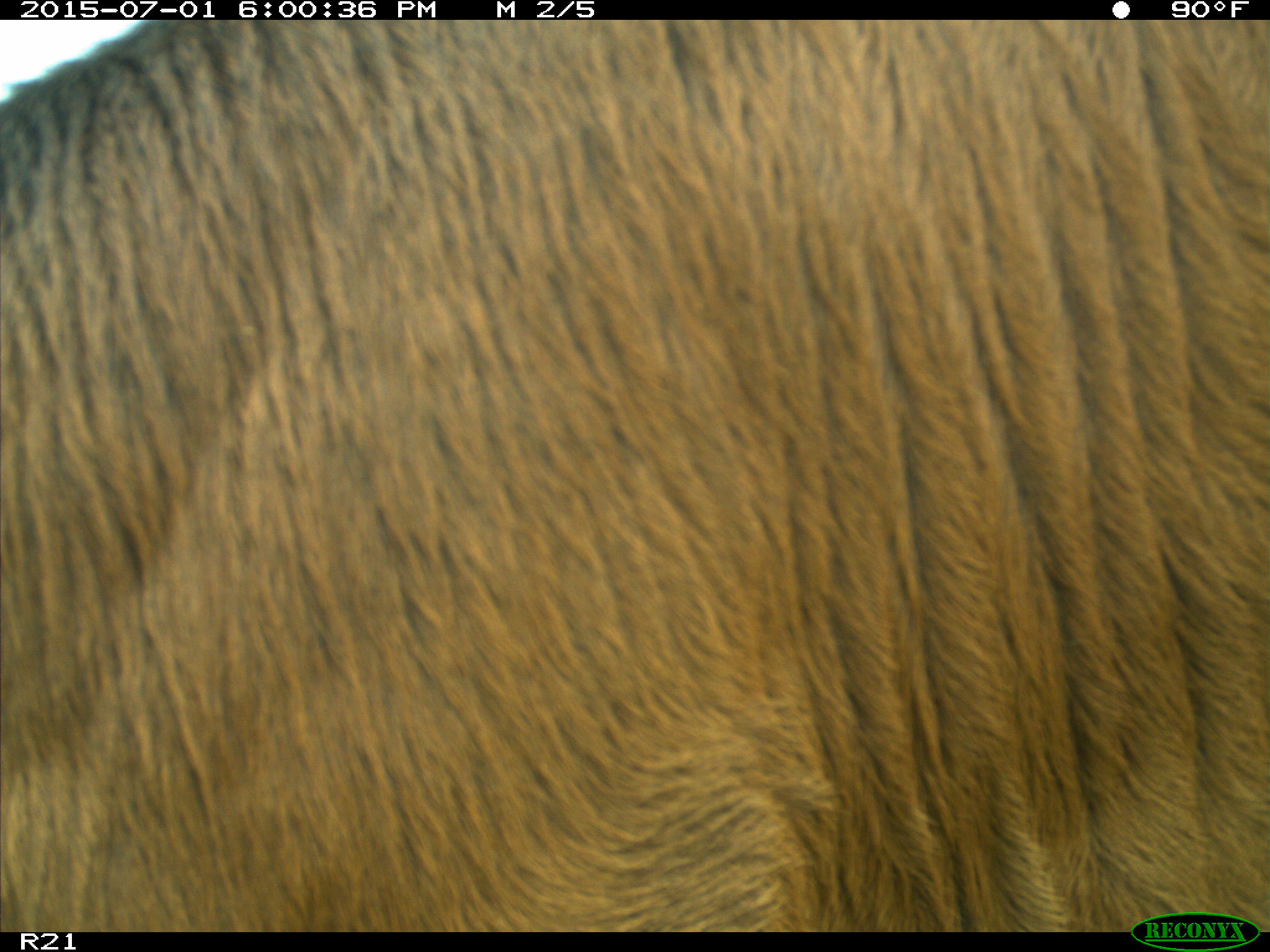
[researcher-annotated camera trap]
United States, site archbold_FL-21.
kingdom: Animalia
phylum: Chordata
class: Mammalia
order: Artiodactyla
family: Bovidae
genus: Bos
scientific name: Bos taurus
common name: domestic cow